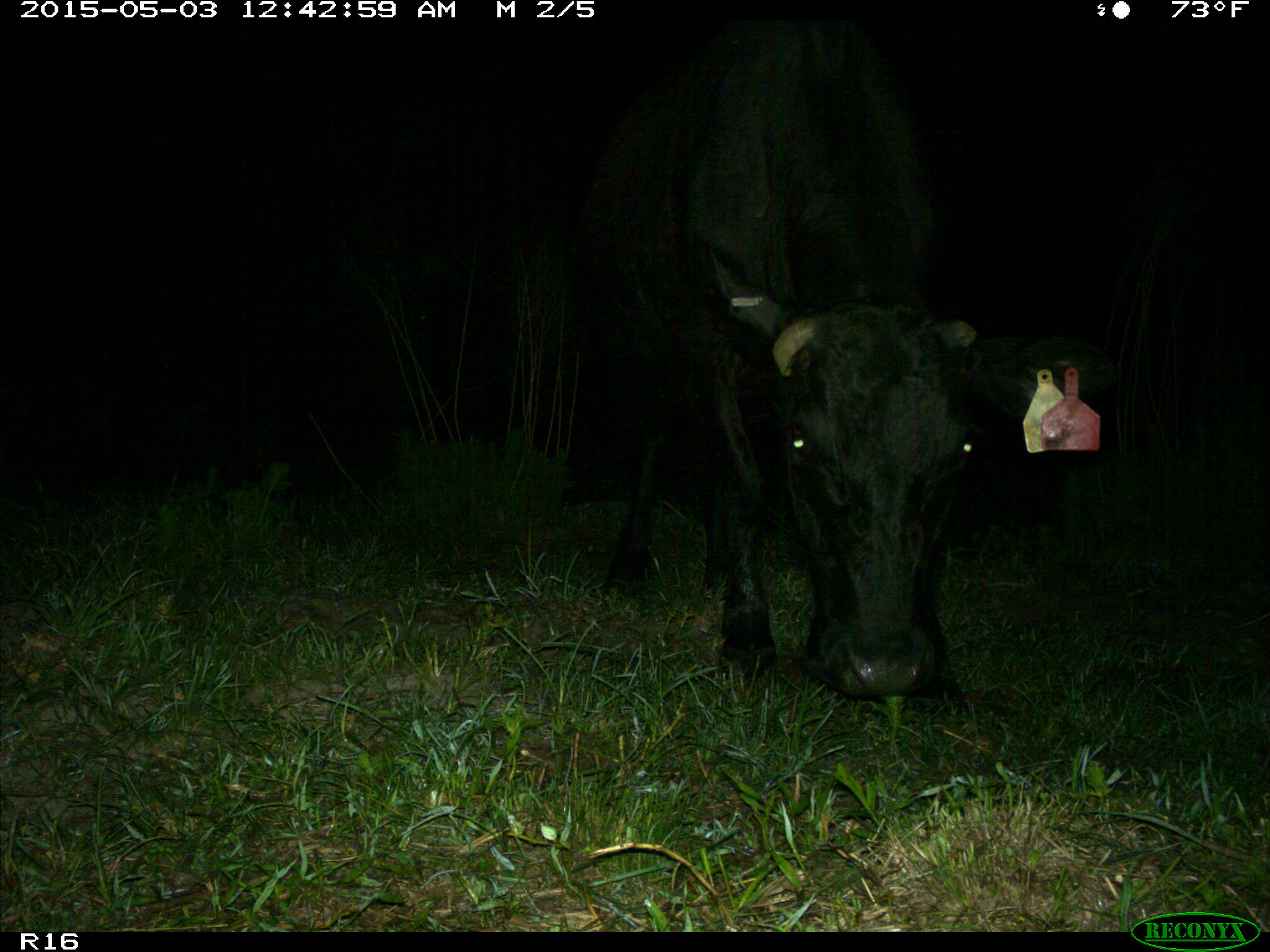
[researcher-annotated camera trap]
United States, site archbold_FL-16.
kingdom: Animalia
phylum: Chordata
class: Mammalia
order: Artiodactyla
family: Bovidae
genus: Bos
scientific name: Bos taurus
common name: domestic cow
Bos taurus (domestic cow).